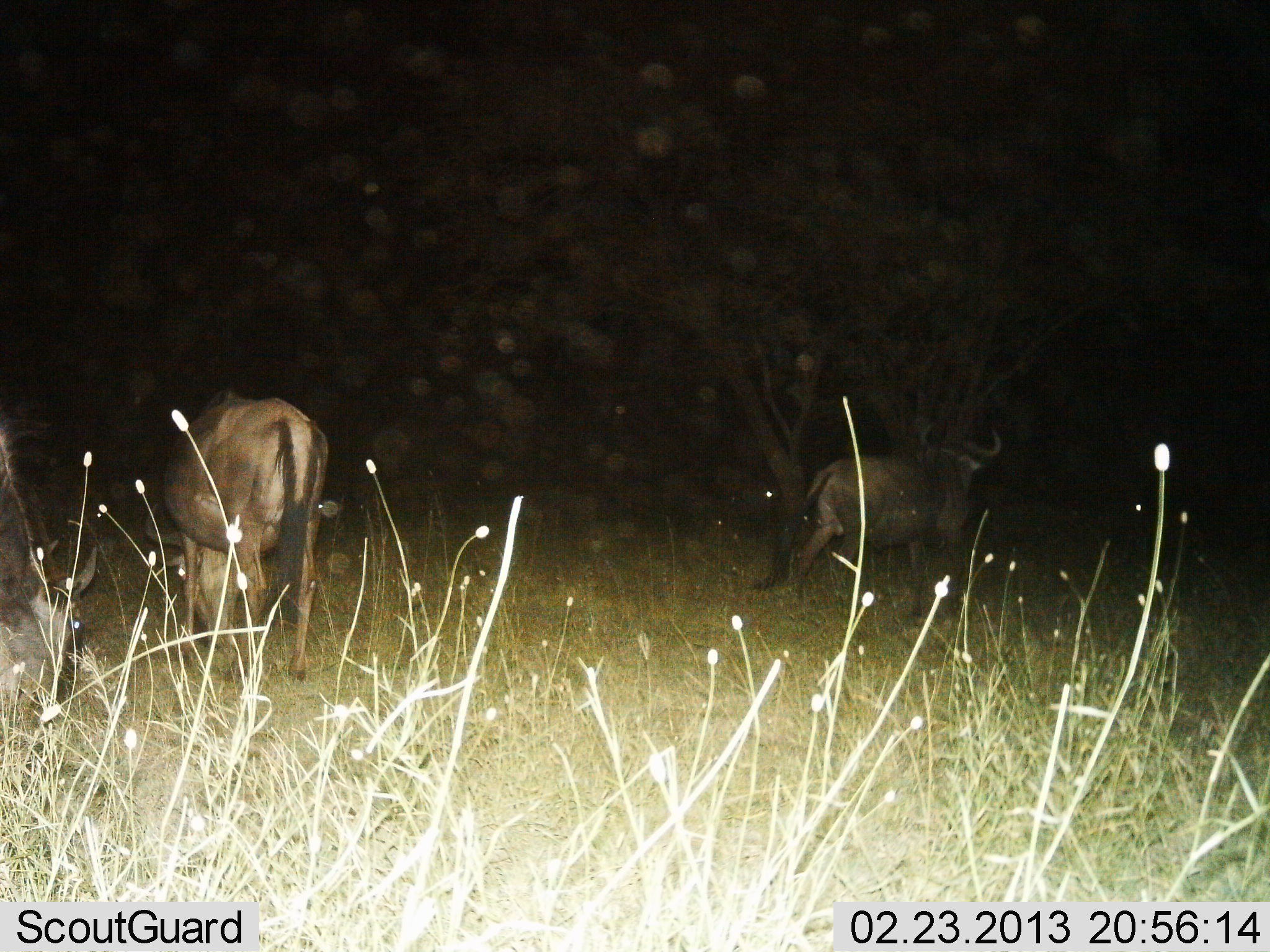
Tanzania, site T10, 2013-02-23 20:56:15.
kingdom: Animalia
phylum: Chordata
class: Mammalia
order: Artiodactyla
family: Bovidae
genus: Connochaetes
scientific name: Connochaetes taurinus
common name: blue wildebeest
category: wildebeest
Wildebeest (blue wildebeest) (Connochaetes taurinus), count 3. Behavior (volunteer vote fractions): standing 57%, resting 0%, moving 39%, interacting 0%. Young present (vote fraction): 0%. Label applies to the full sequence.